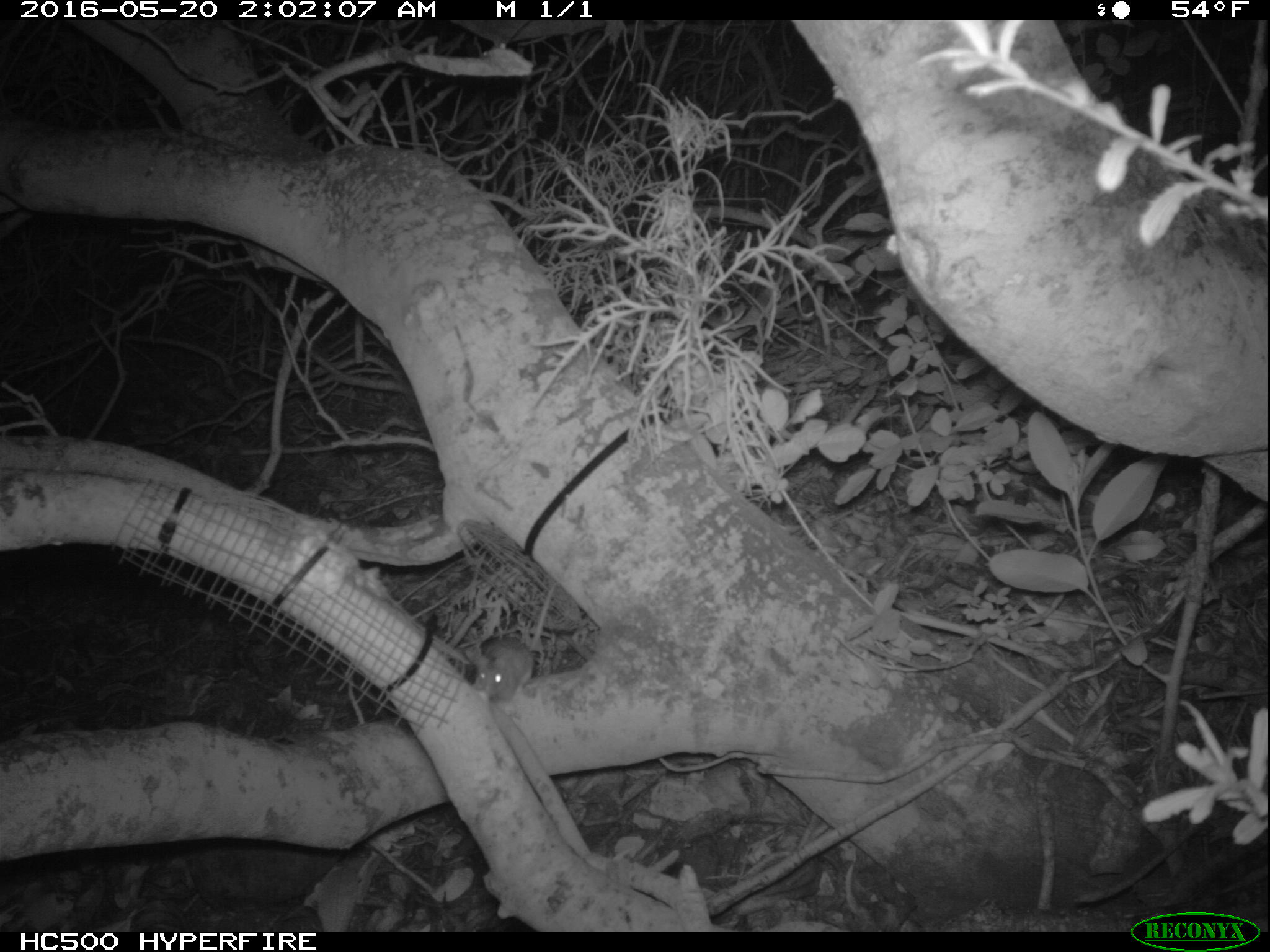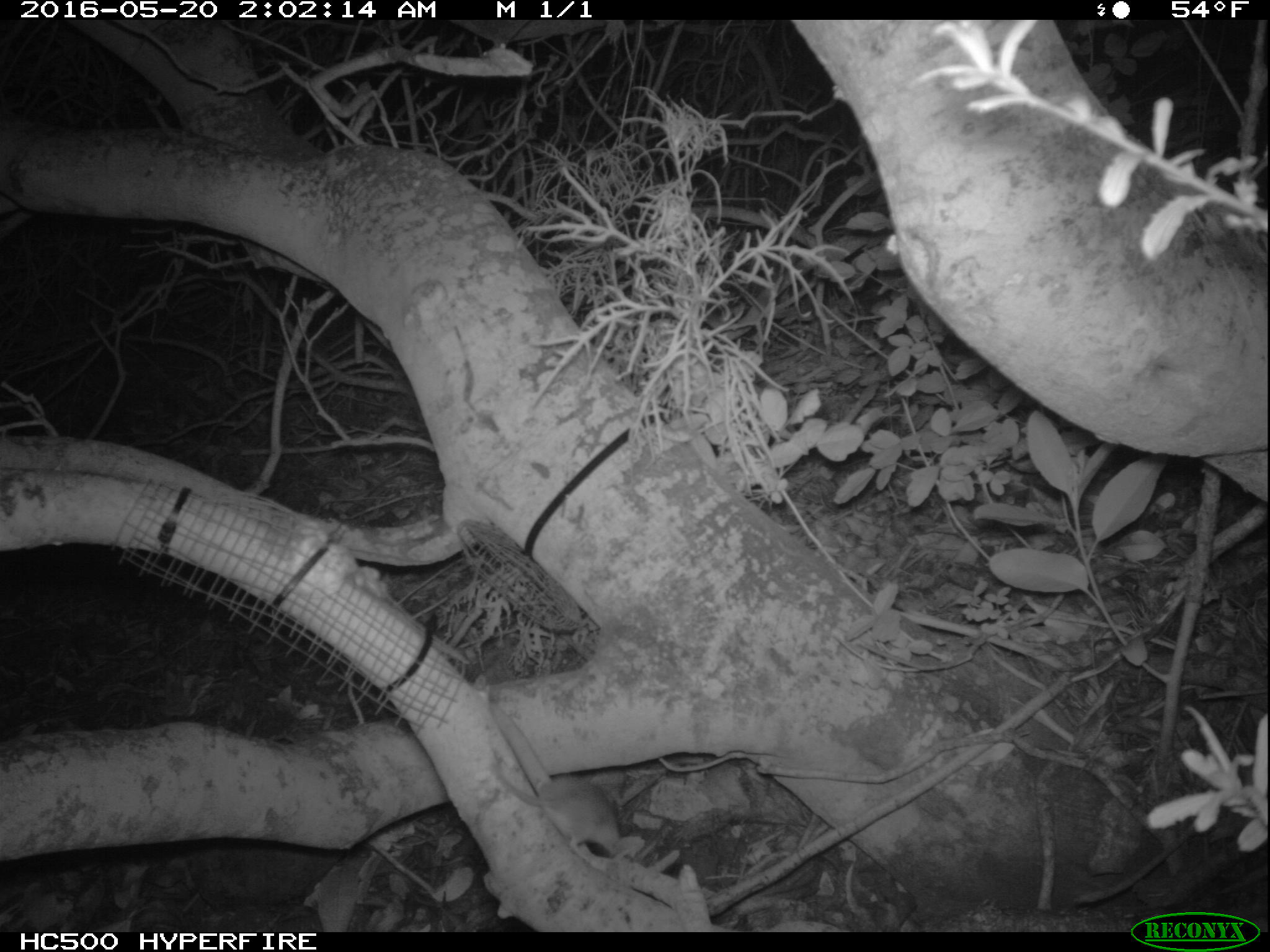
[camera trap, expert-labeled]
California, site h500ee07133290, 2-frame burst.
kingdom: Animalia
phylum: Chordata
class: Mammalia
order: Rodentia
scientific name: Rodentia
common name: rodent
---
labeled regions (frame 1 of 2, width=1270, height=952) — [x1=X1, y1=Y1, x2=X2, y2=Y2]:
rodent: [x1=477, y1=580, x2=556, y2=705]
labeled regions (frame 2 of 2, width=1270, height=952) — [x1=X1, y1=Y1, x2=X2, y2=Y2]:
rodent: [x1=489, y1=762, x2=620, y2=856]